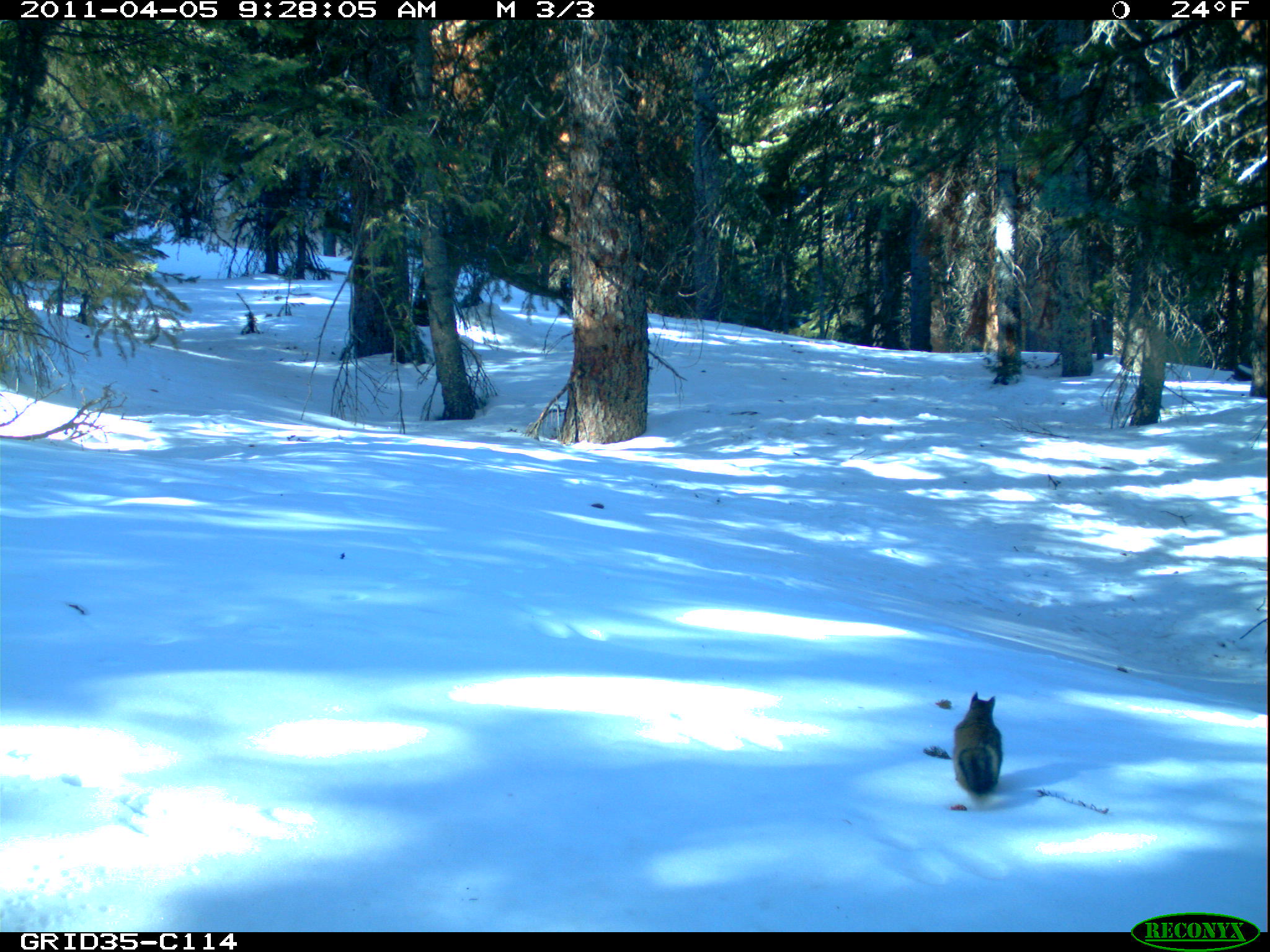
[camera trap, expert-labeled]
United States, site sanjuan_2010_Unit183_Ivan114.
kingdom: Animalia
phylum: Chordata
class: Mammalia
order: Rodentia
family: Sciuridae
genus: Tamiasciurus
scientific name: Tamiasciurus hudsonicus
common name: american red squirrel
Tamiasciurus hudsonicus (american red squirrel).